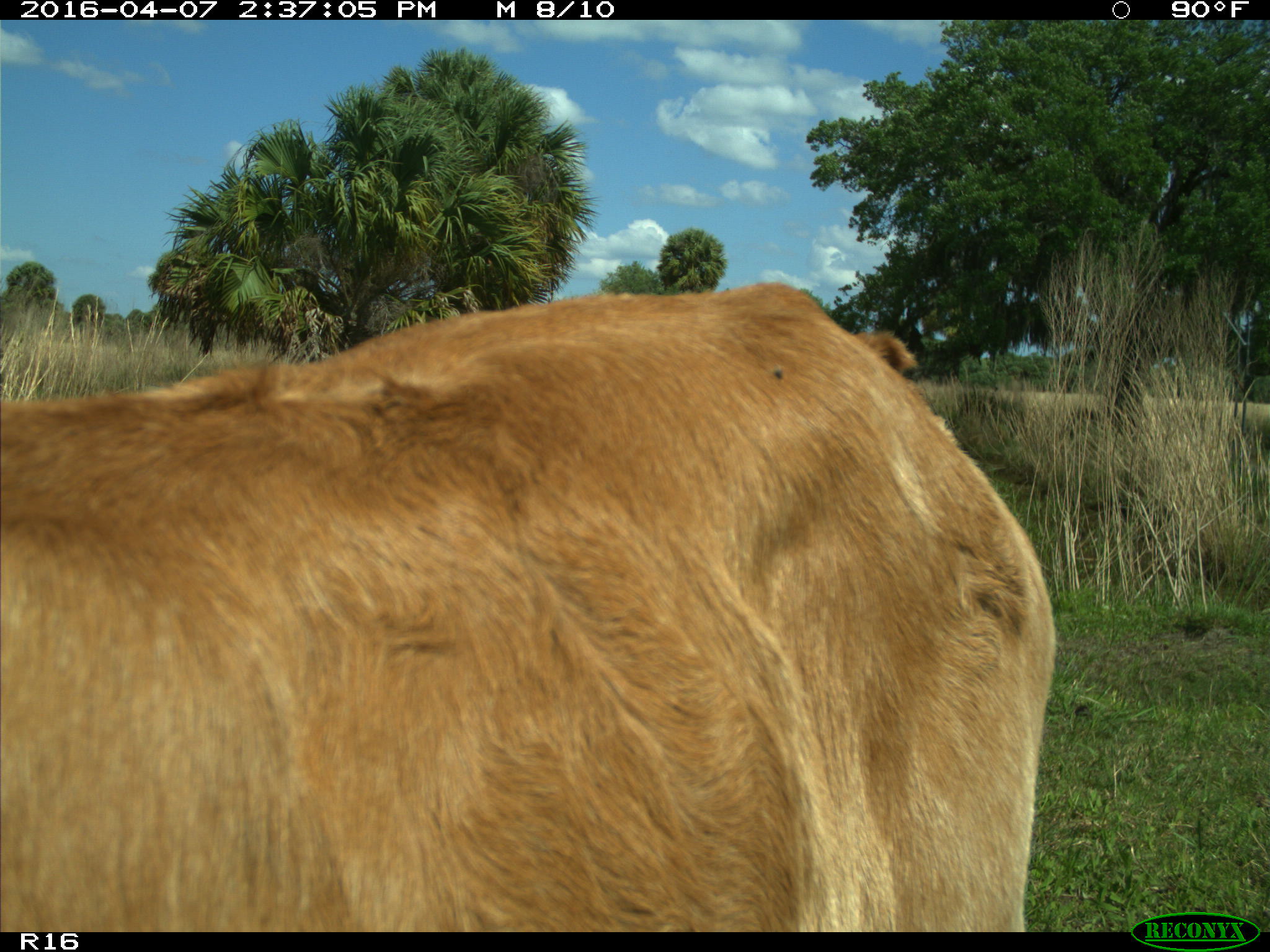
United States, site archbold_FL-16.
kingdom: Animalia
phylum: Chordata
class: Mammalia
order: Artiodactyla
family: Bovidae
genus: Bos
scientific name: Bos taurus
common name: domestic cow